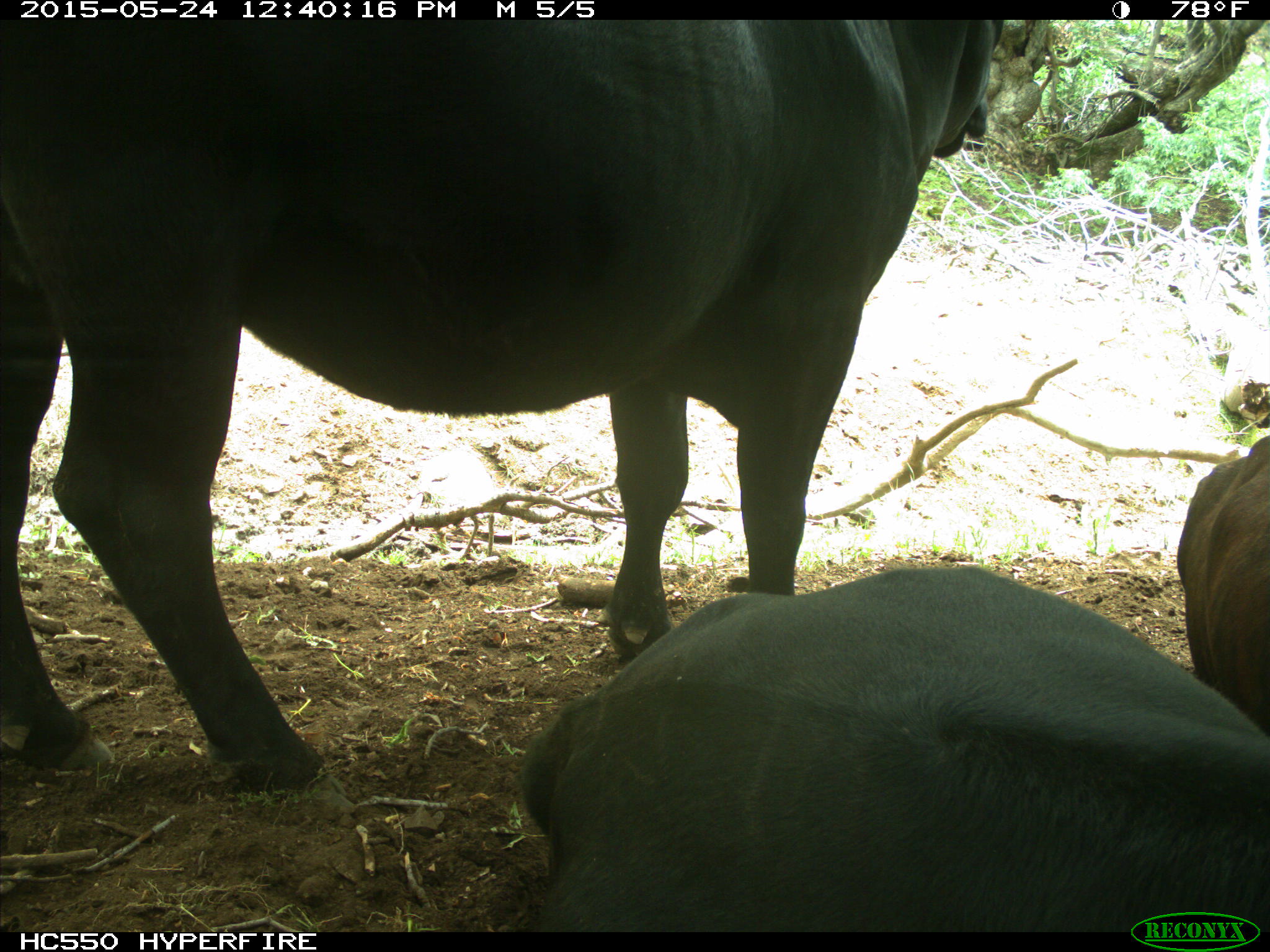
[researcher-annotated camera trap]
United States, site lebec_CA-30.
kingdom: Animalia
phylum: Chordata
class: Mammalia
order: Artiodactyla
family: Bovidae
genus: Bos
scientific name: Bos taurus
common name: domestic cow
Bos taurus (domestic cow).